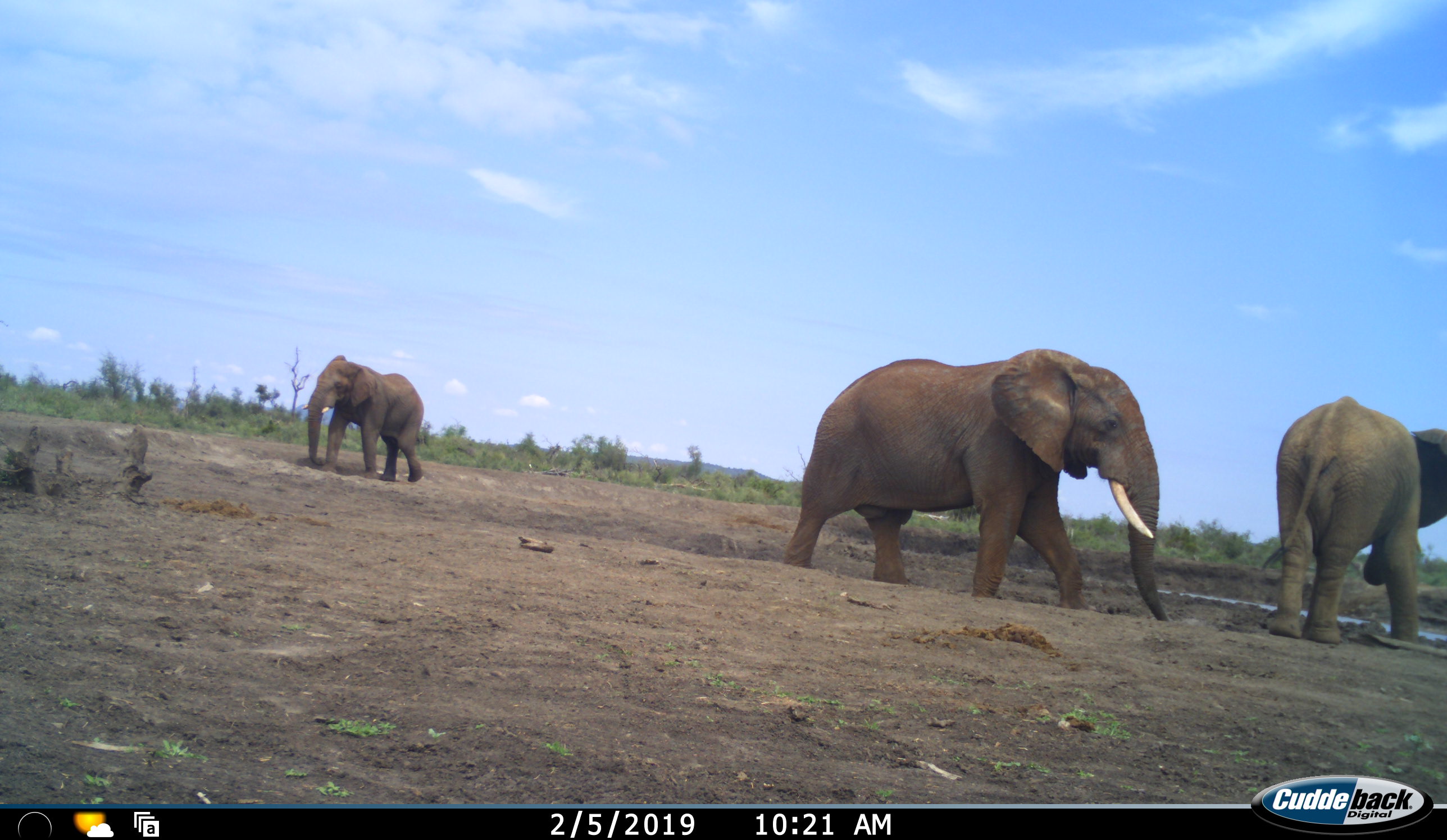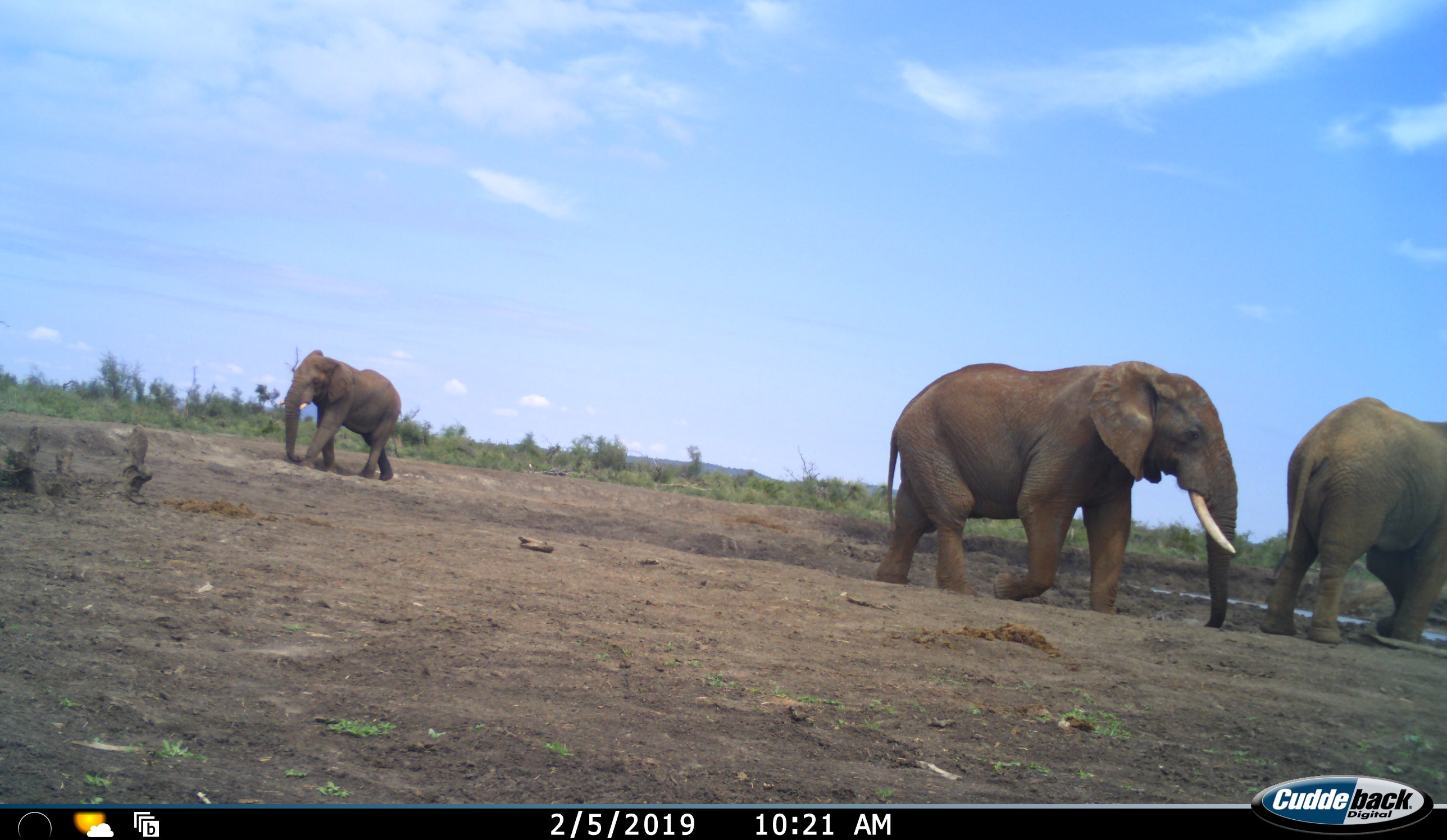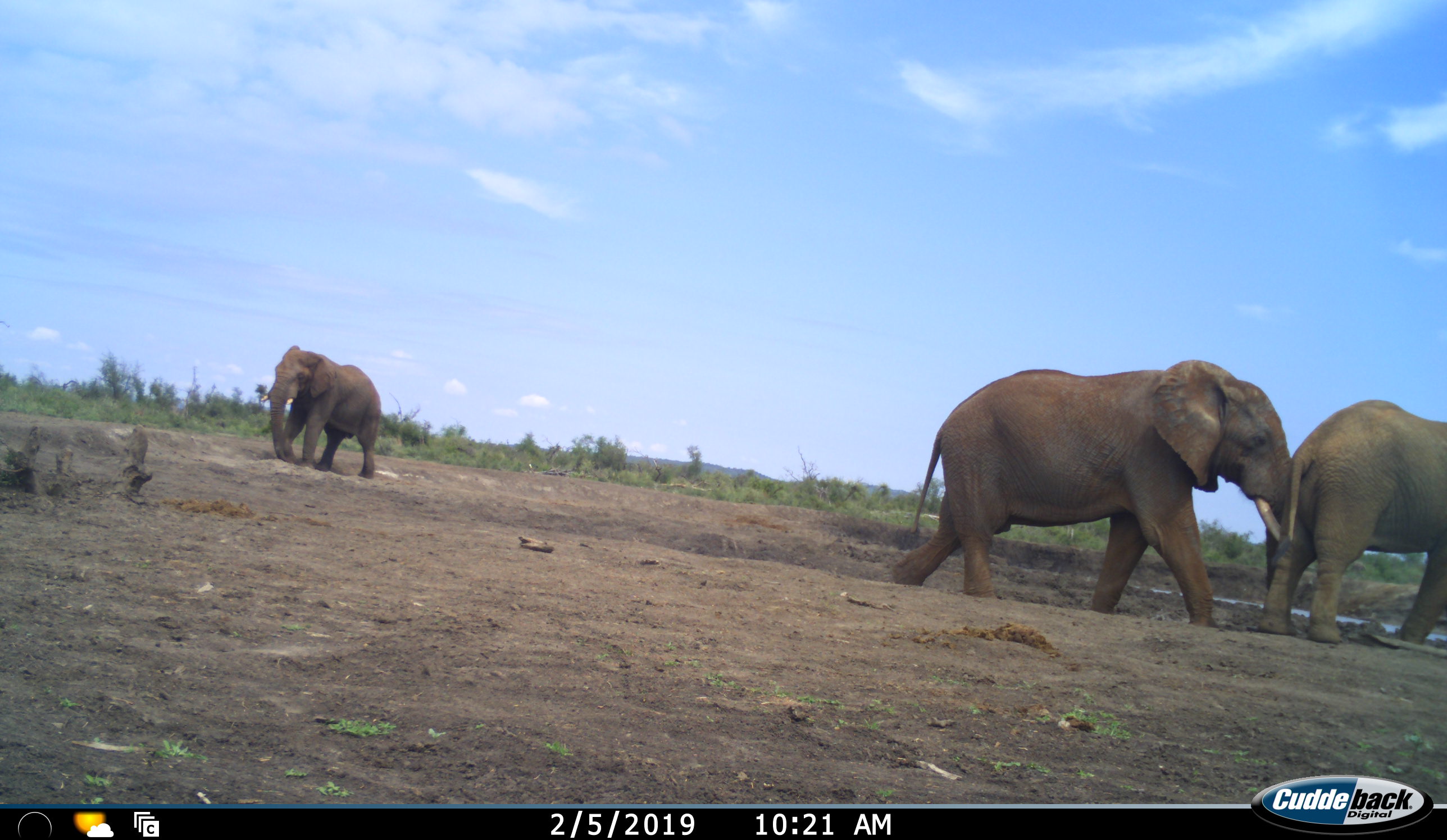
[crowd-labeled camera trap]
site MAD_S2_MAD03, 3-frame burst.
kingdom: Animalia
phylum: Chordata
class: Mammalia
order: Proboscidea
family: Elephantidae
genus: Loxodonta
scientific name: Loxodonta africana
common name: african bush elephant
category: elephant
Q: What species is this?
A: Elephant (african bush elephant) (Loxodonta africana).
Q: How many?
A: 3.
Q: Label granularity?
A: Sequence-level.